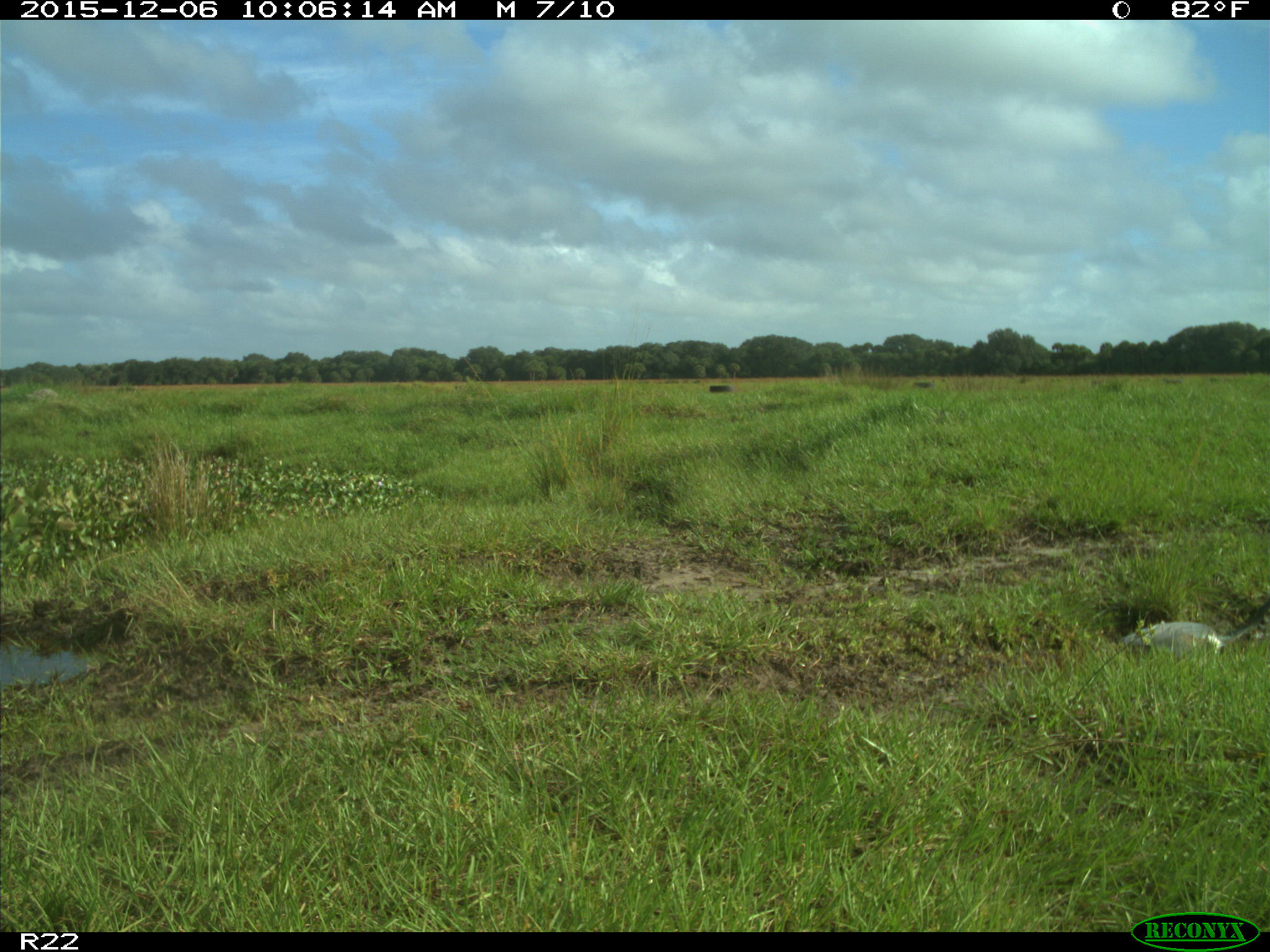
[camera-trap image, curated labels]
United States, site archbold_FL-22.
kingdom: Animalia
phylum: Chordata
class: Aves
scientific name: Aves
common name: birds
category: unidentified bird